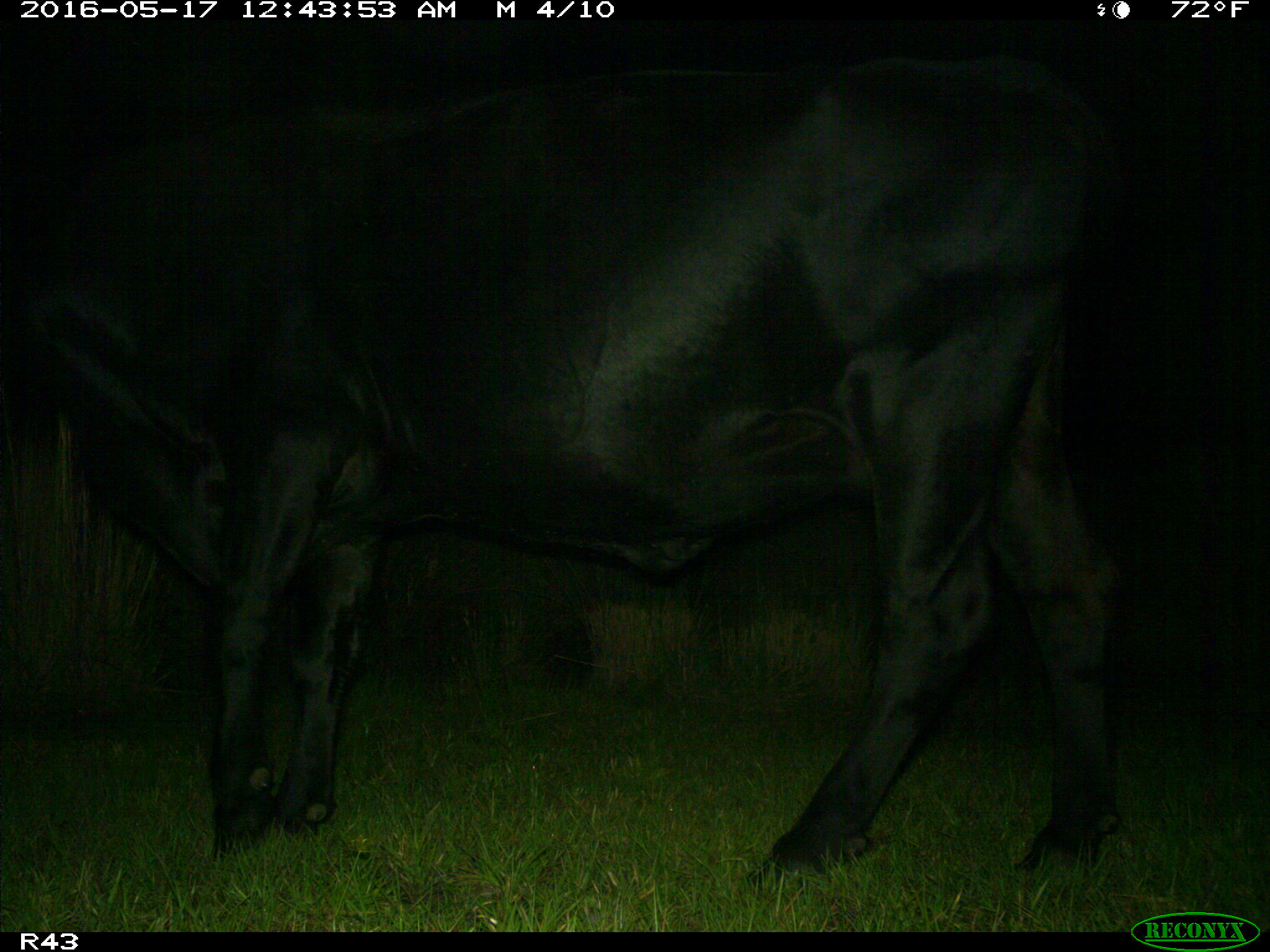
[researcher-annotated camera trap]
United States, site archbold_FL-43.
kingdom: Animalia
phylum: Chordata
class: Mammalia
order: Artiodactyla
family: Bovidae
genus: Bos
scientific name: Bos taurus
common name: domestic cow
Bos taurus (domestic cow).